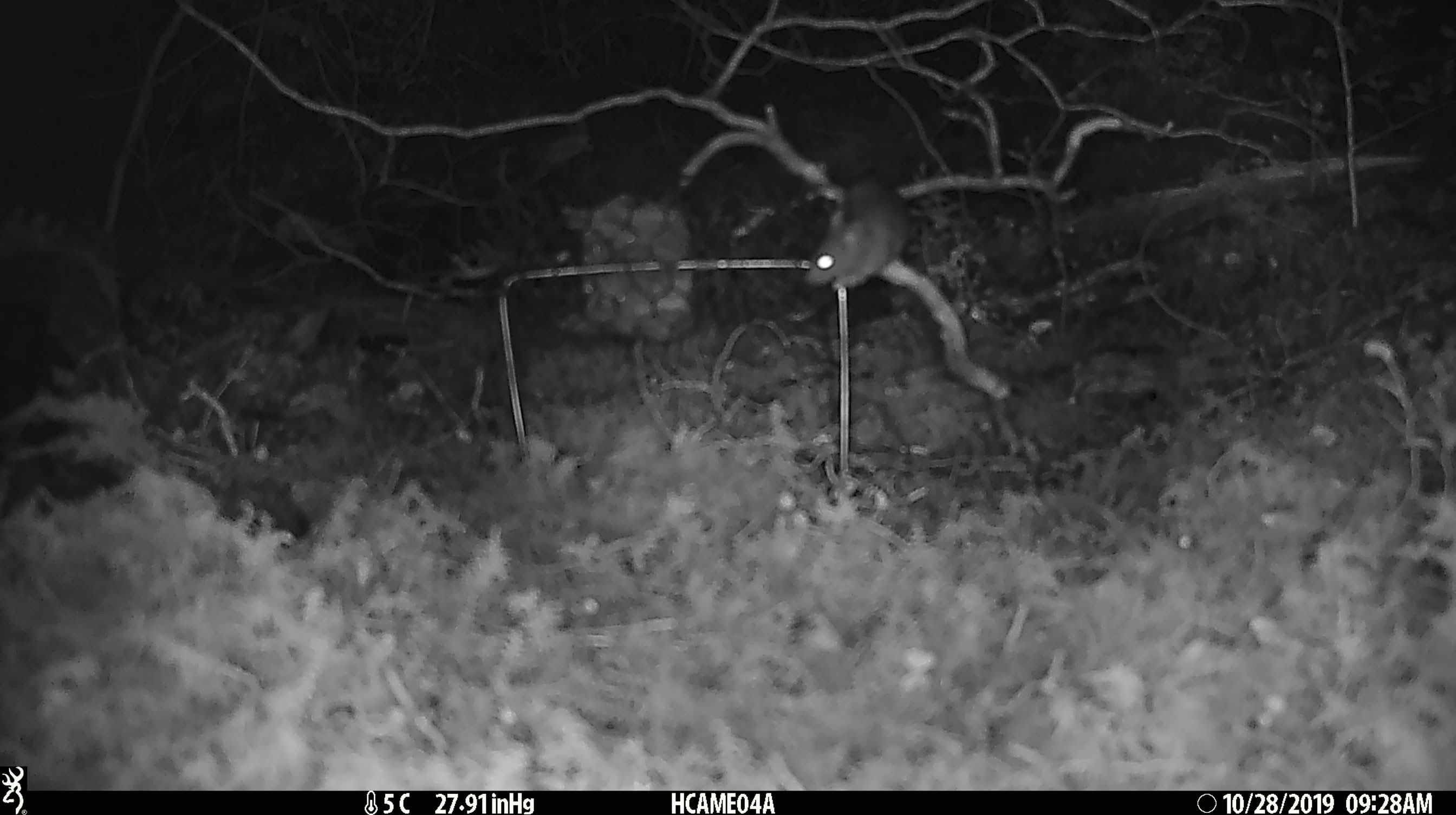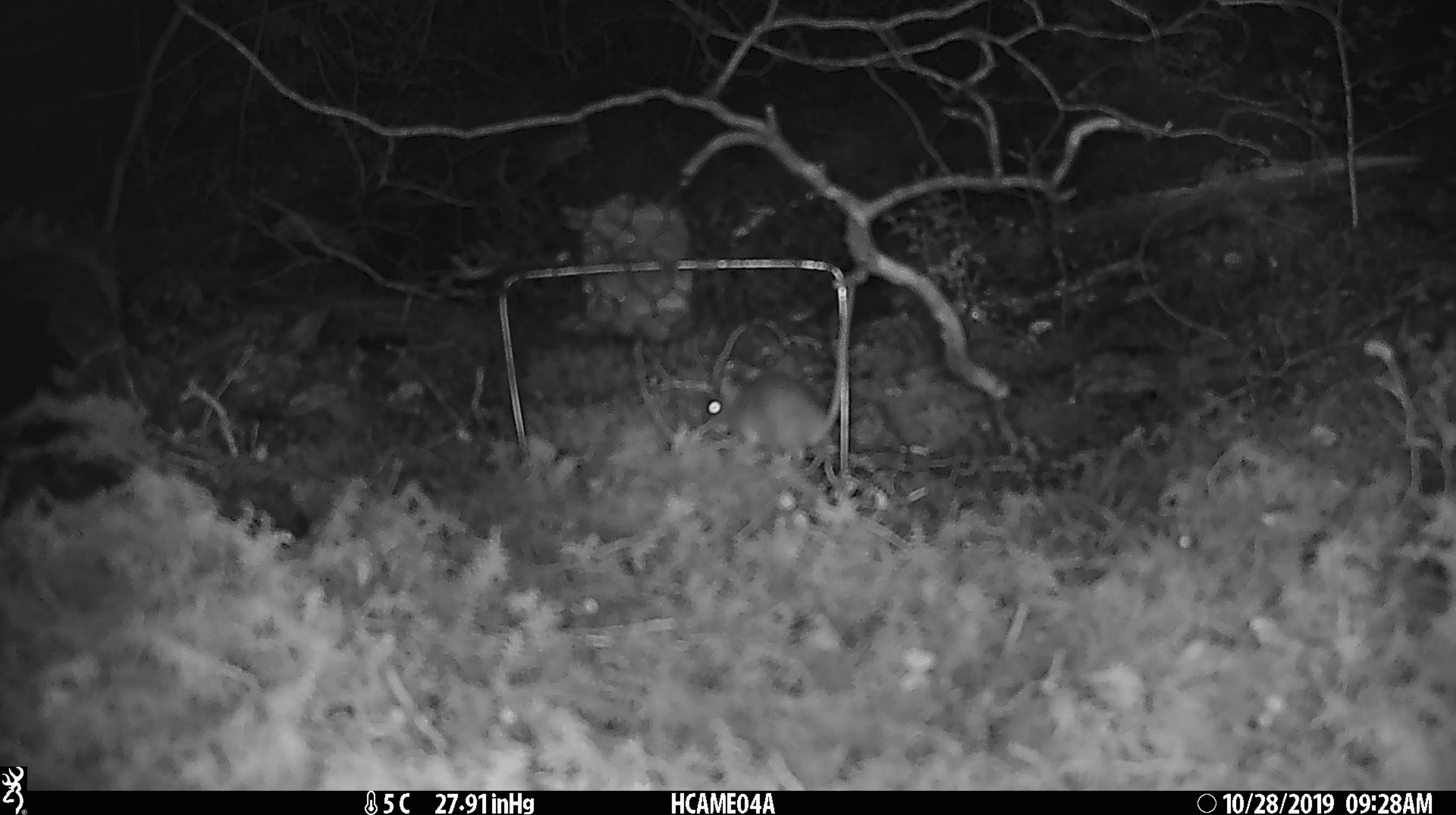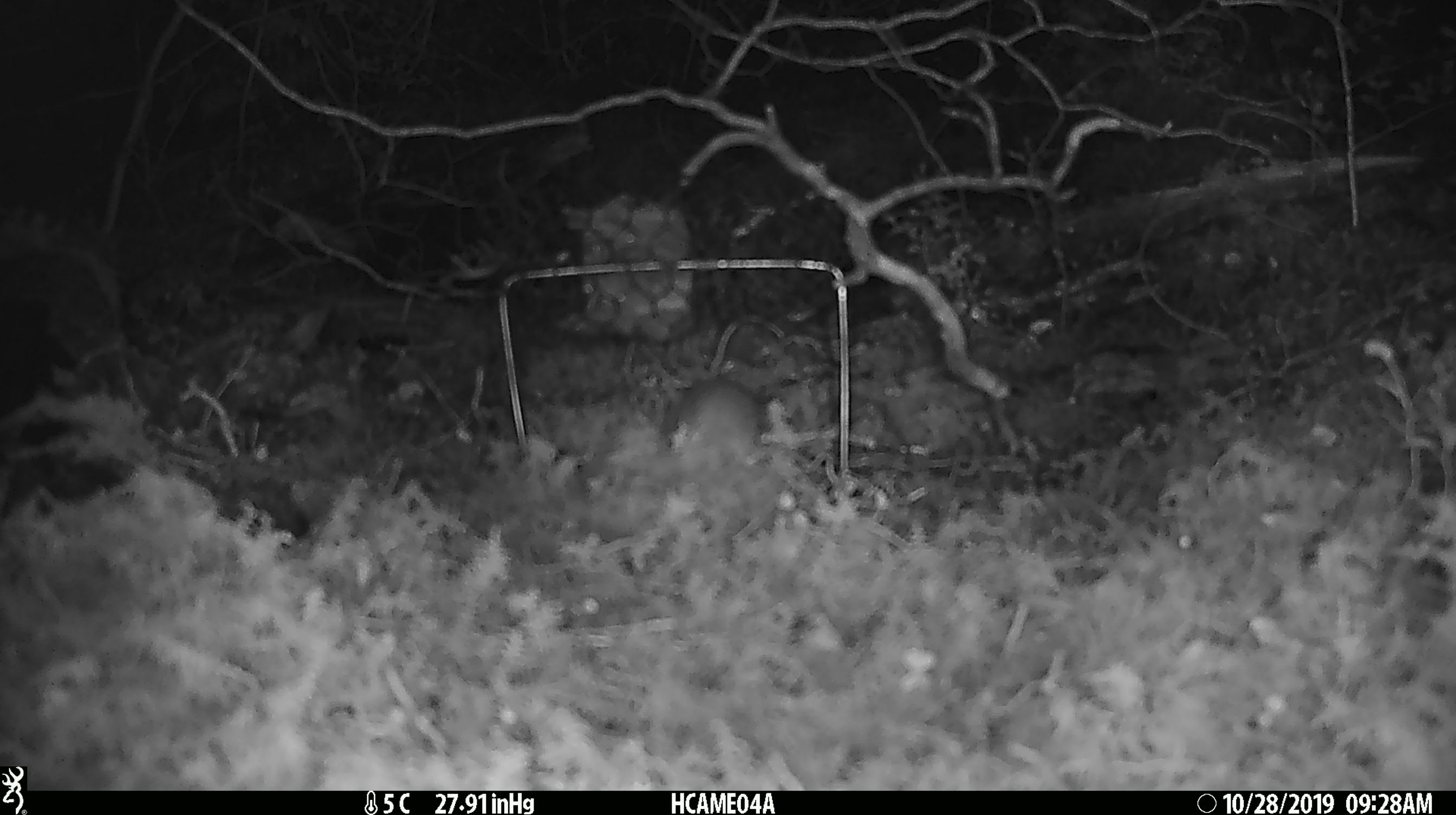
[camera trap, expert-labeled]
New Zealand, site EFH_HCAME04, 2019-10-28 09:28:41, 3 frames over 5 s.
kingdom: Animalia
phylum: Chordata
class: Mammalia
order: Rodentia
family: Muridae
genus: Mus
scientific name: Mus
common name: mouse